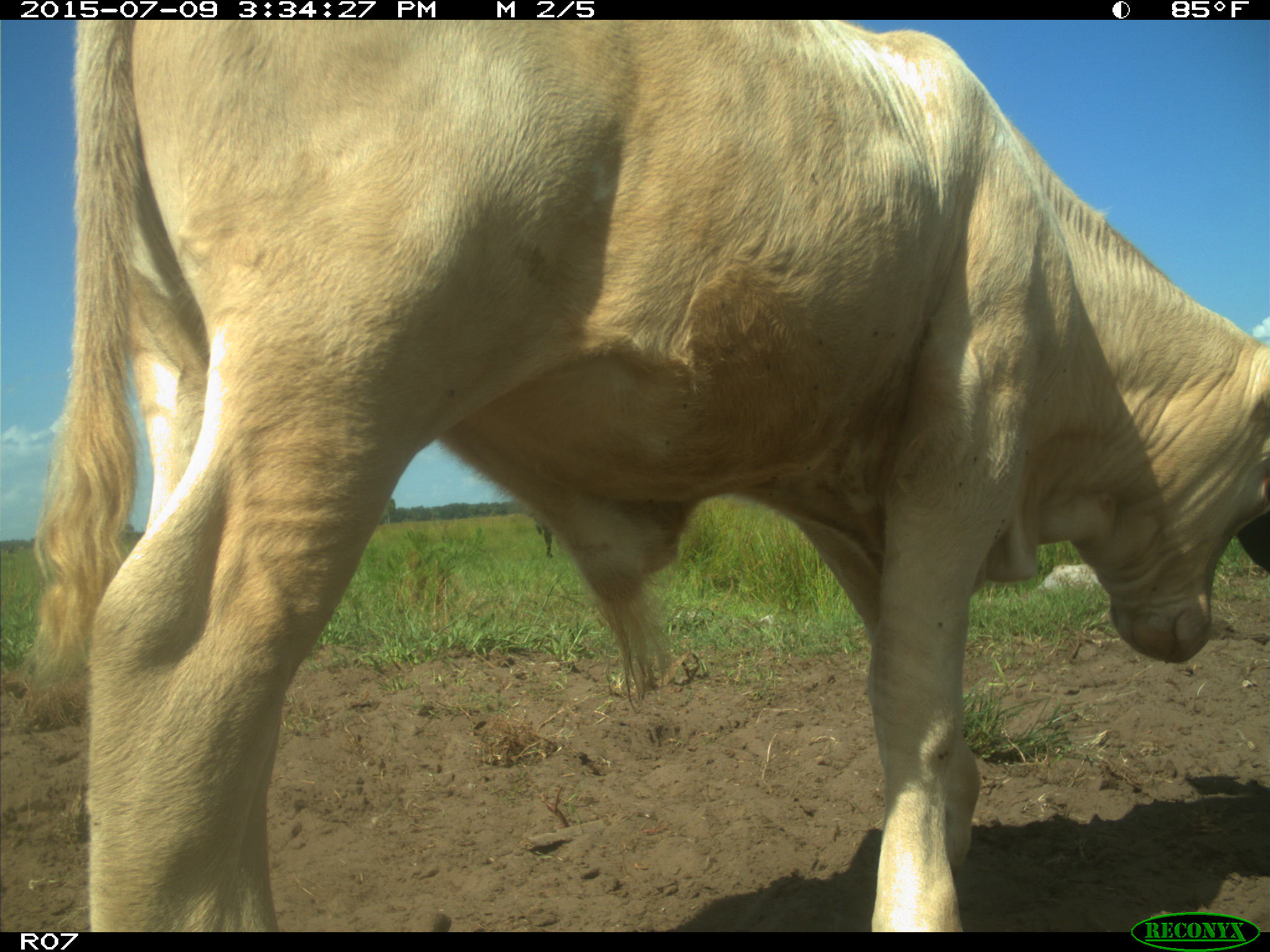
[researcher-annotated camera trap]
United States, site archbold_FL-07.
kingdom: Animalia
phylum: Chordata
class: Mammalia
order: Artiodactyla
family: Bovidae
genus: Bos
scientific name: Bos taurus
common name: domestic cow